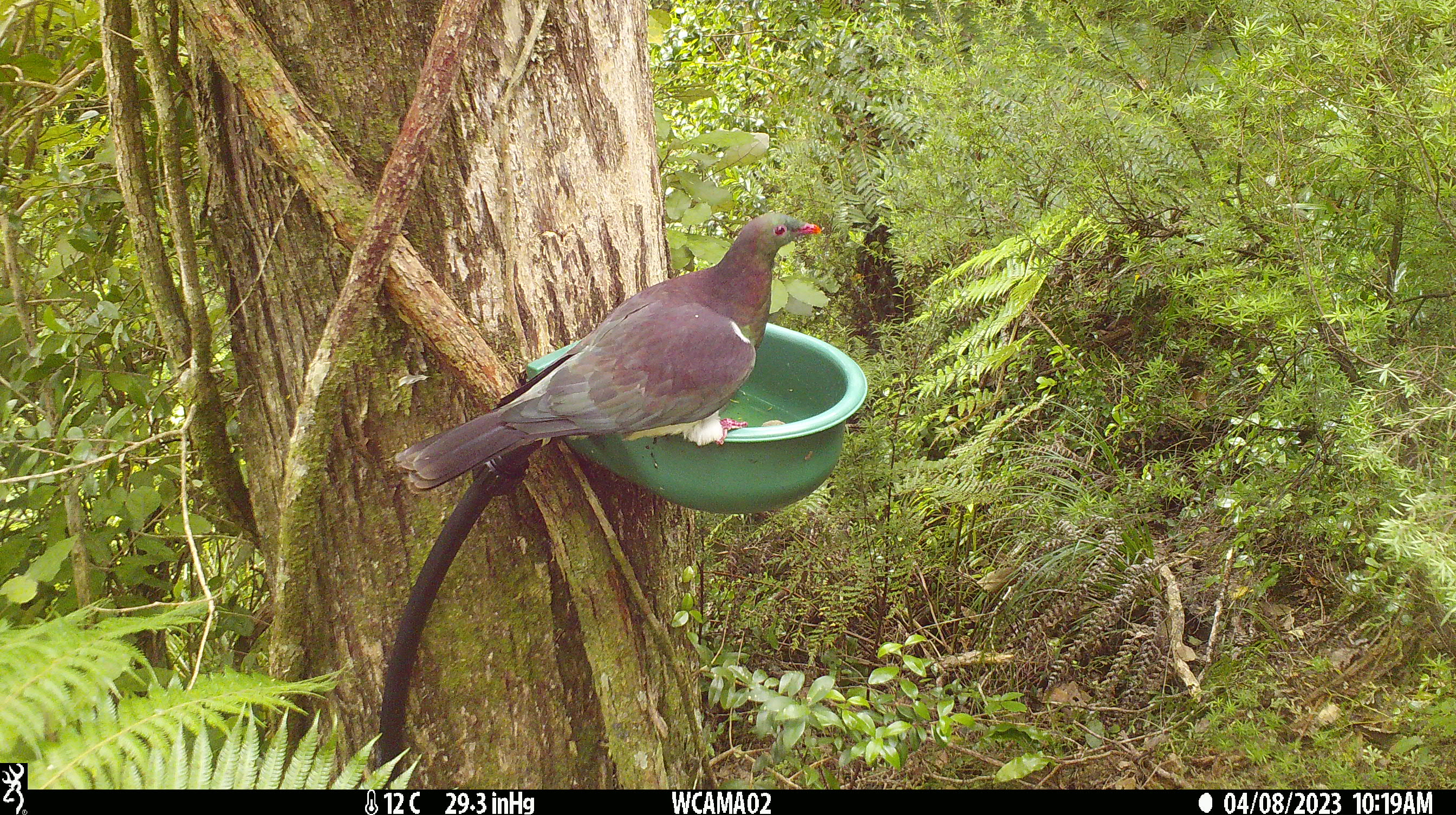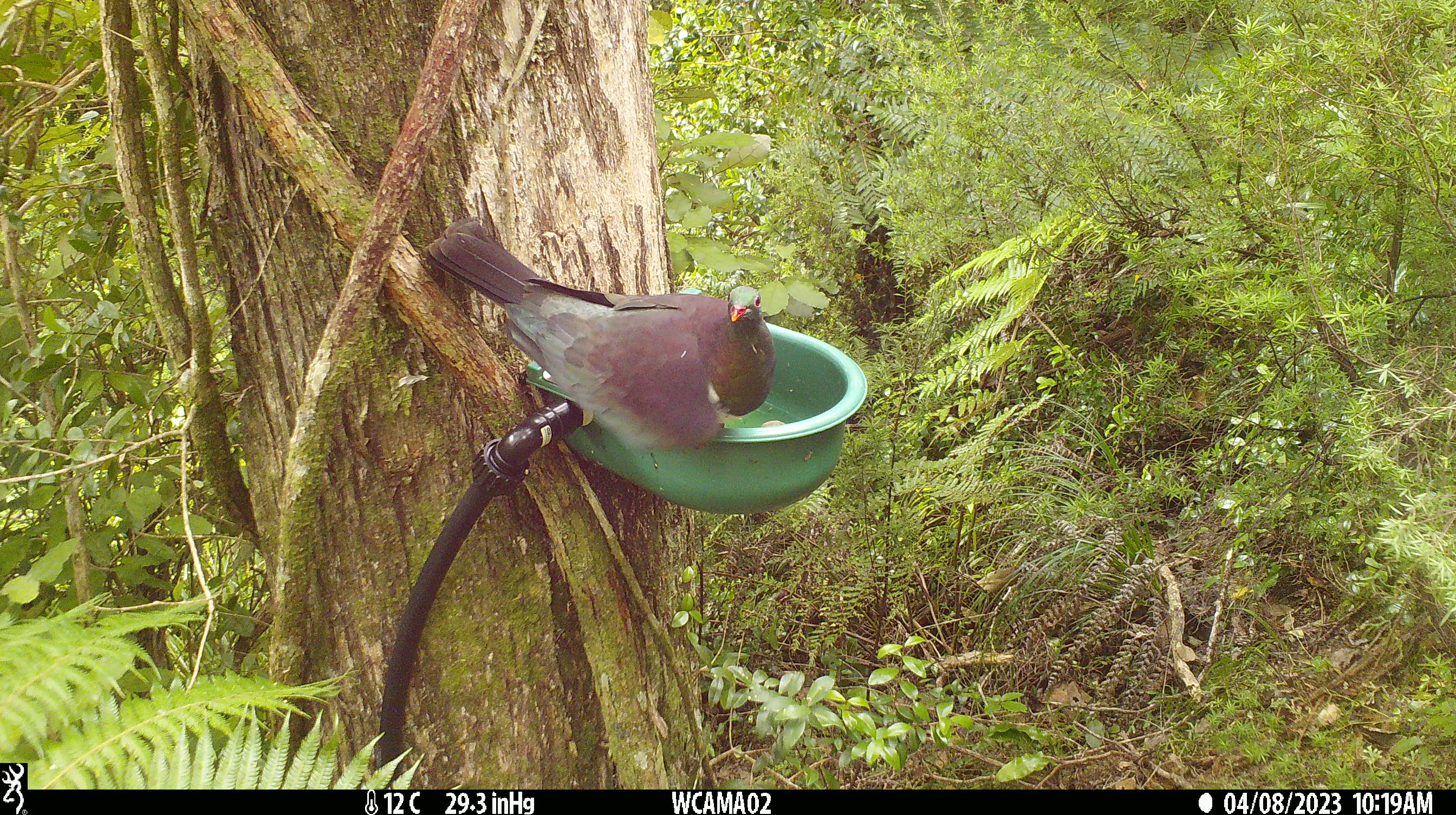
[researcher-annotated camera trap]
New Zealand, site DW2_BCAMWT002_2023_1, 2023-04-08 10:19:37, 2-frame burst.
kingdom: Animalia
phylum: Chordata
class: Aves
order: Columbiformes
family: Columbidae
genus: Hemiphaga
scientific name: Hemiphaga novaeseelandiae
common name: new zealand pigeon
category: kereru